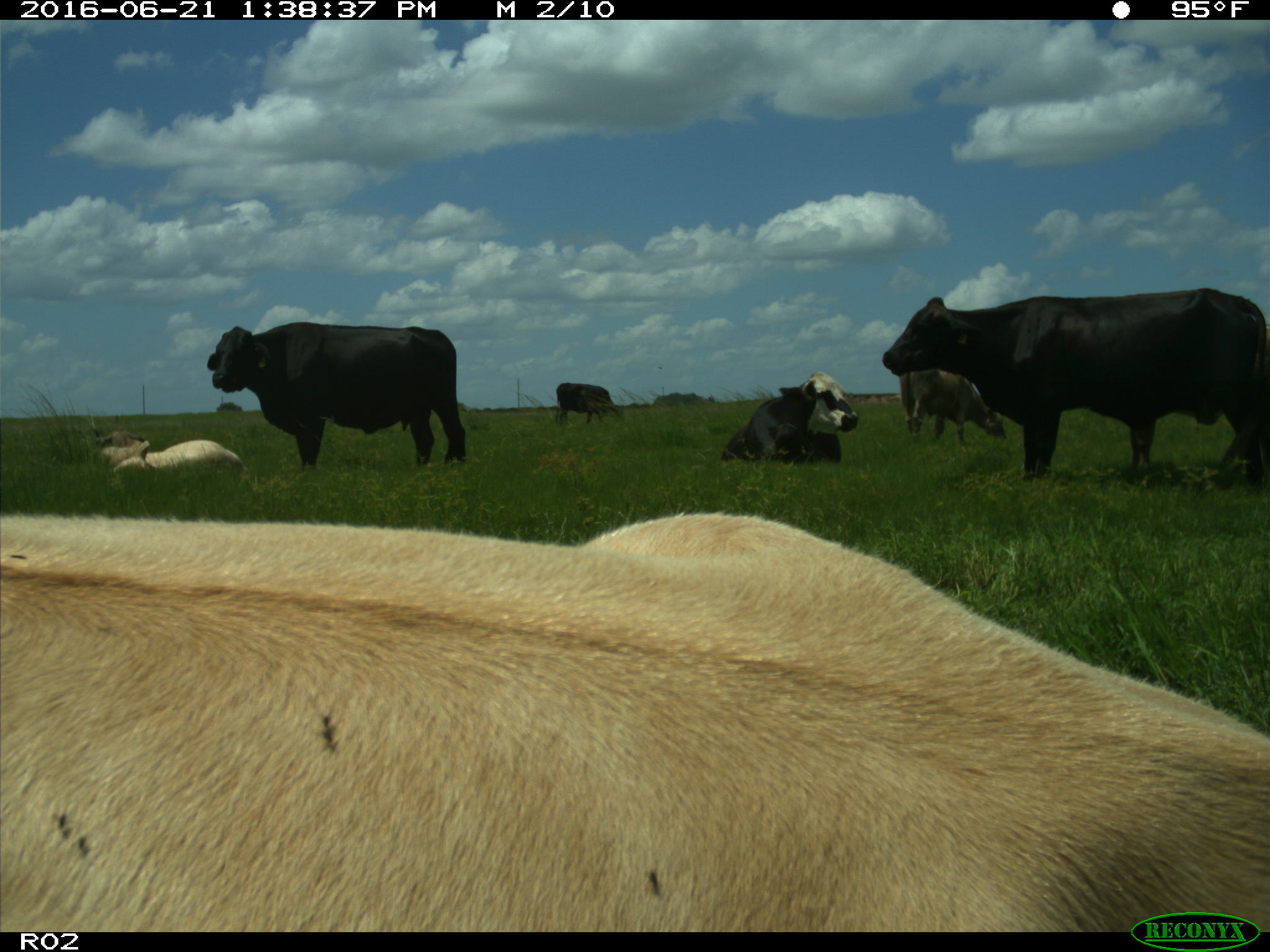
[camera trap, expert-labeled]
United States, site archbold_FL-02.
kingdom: Animalia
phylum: Chordata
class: Mammalia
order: Artiodactyla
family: Bovidae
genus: Bos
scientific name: Bos taurus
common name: domestic cow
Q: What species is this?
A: Bos taurus (domestic cow).